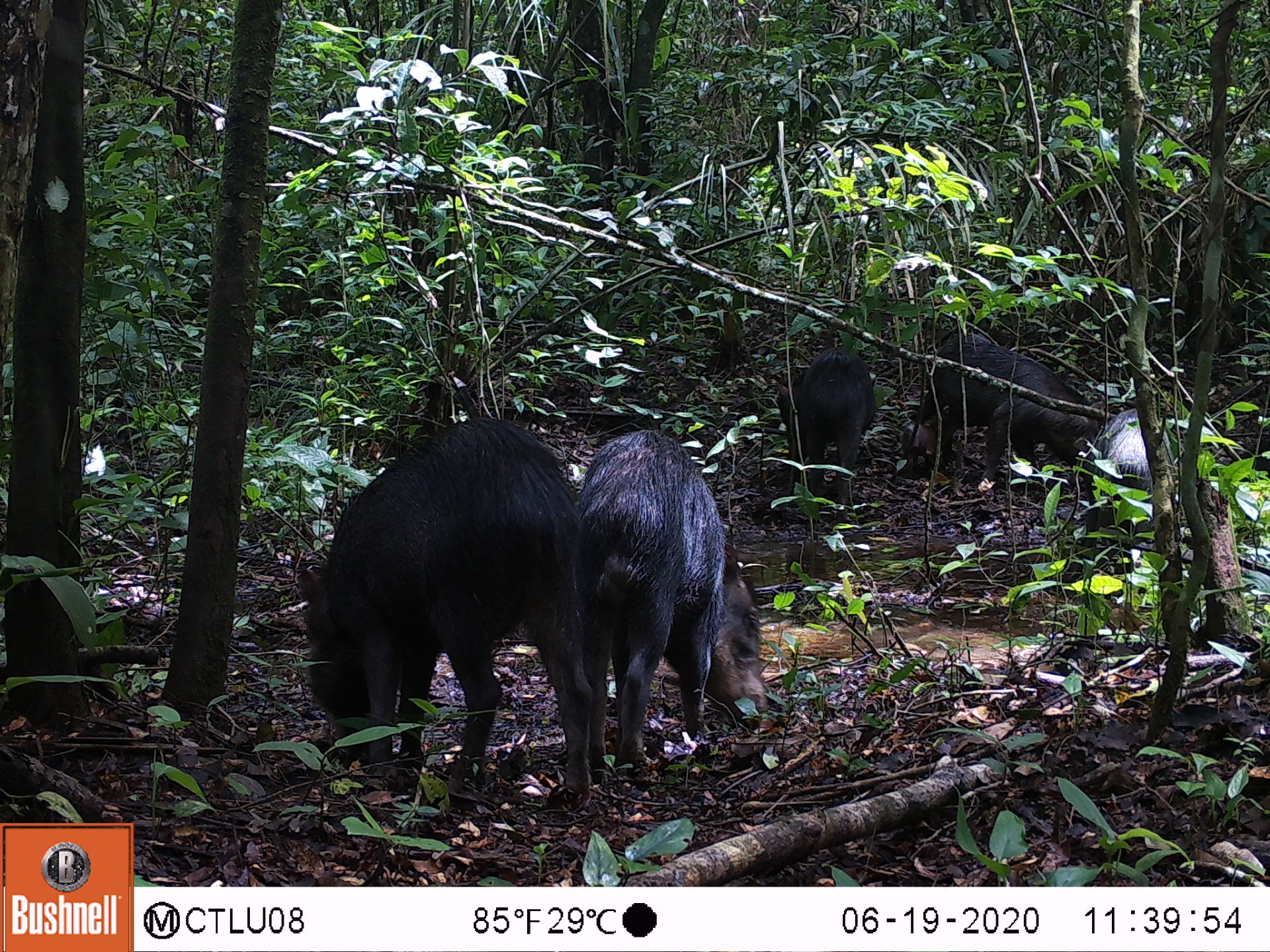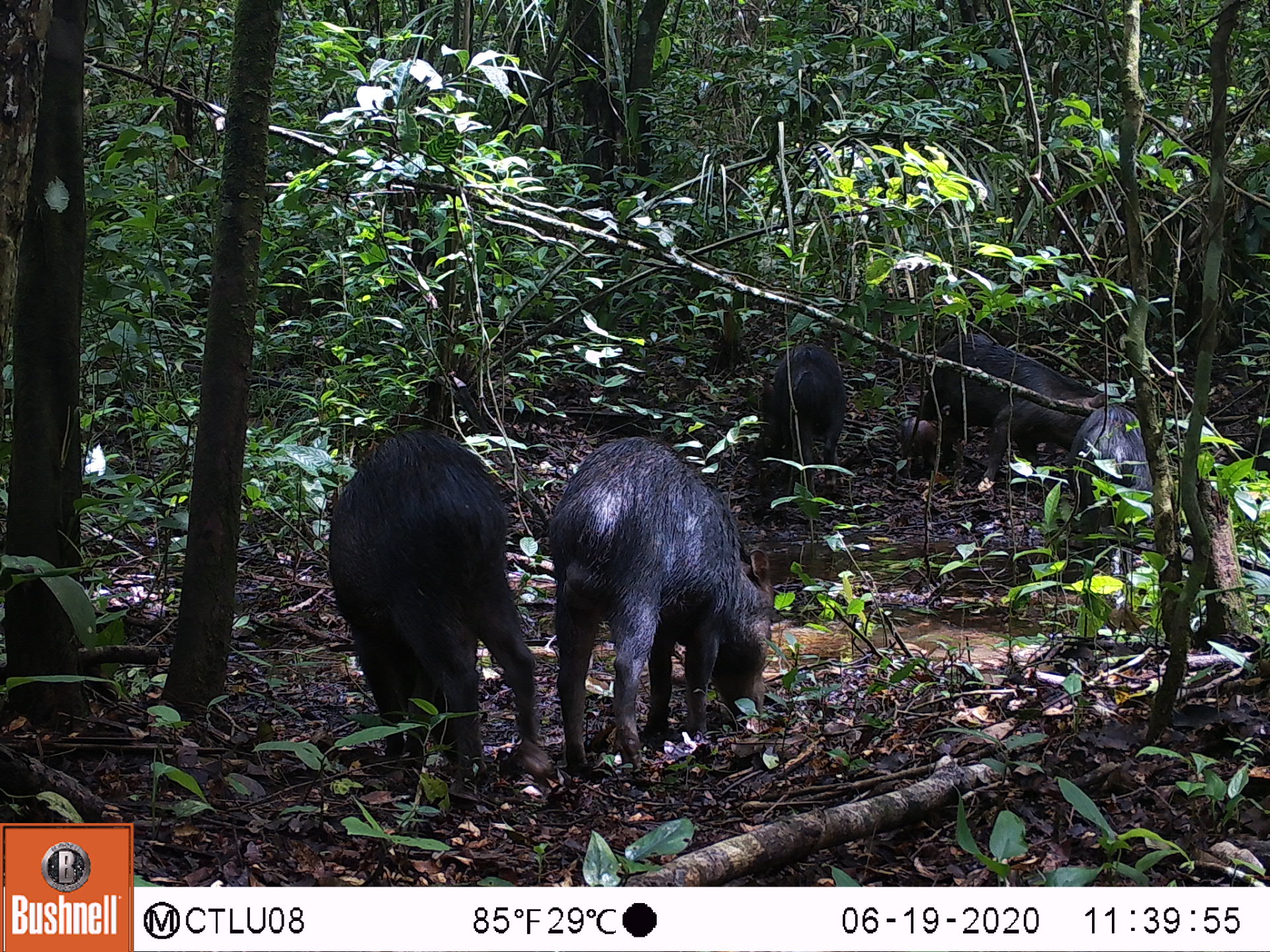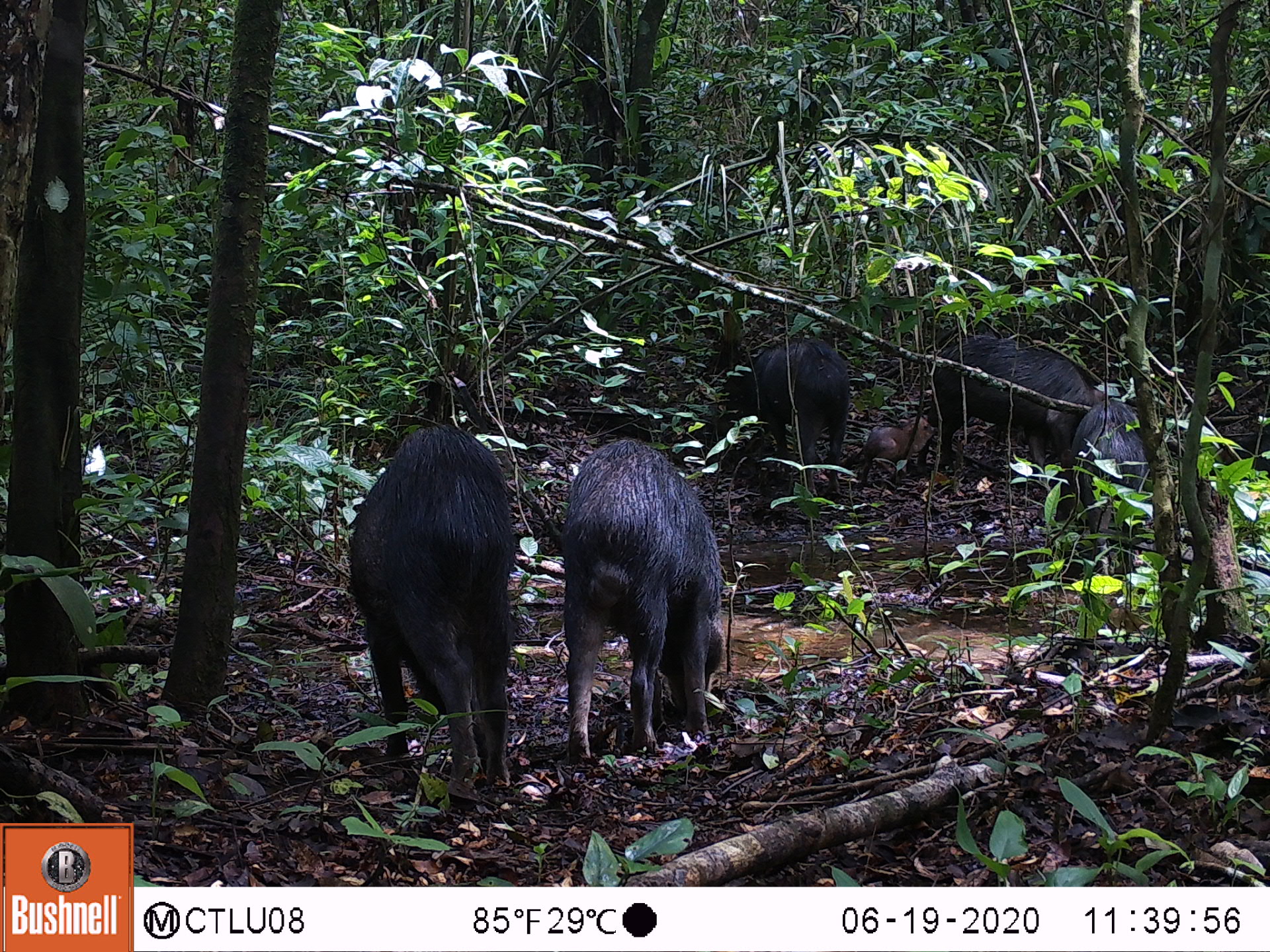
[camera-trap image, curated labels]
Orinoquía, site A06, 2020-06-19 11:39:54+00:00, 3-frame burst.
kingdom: Animalia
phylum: Chordata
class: Mammalia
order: Artiodactyla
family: Tayassuidae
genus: Tayassu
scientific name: Tayassu pecari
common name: white-lipped peccary